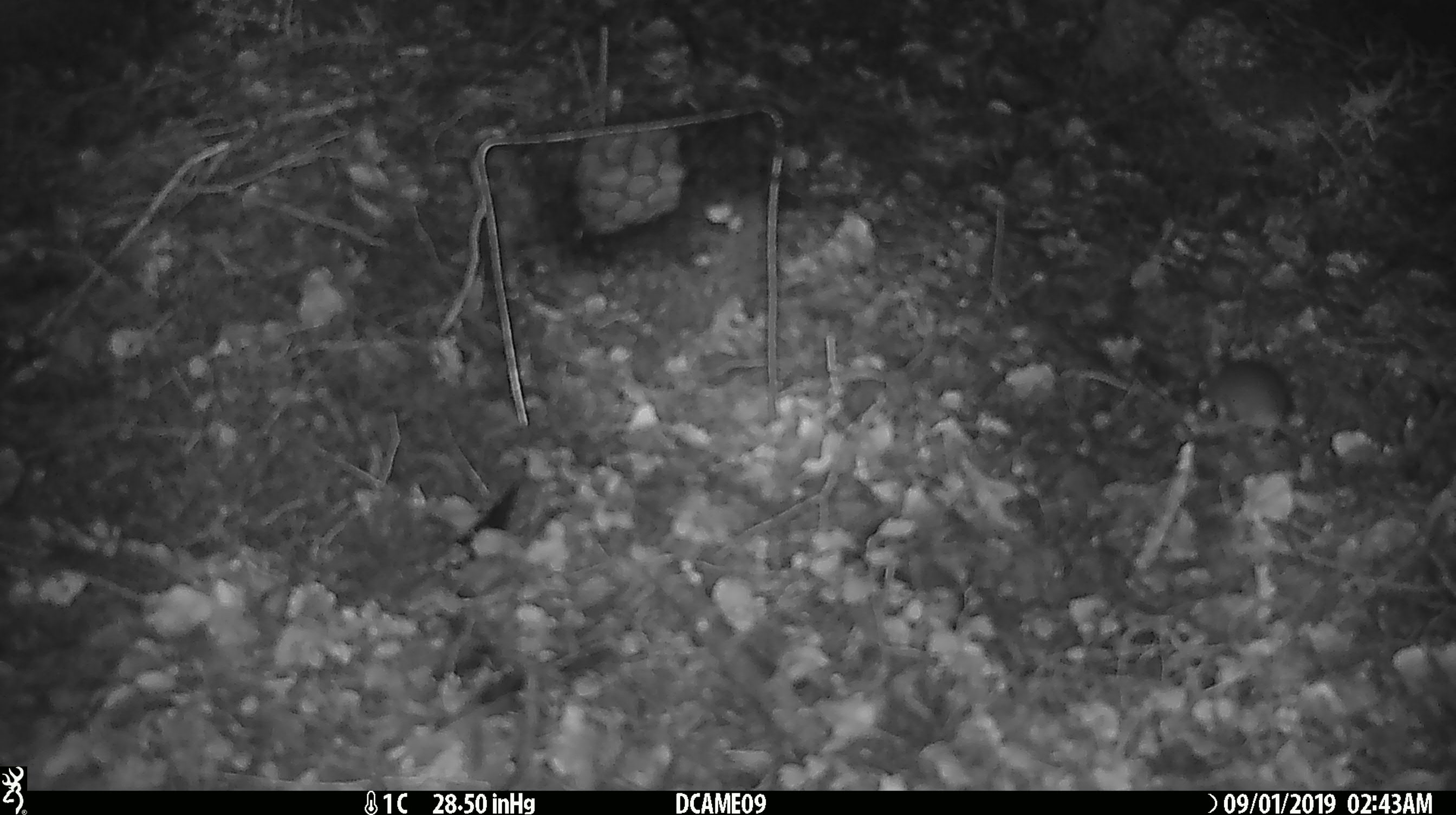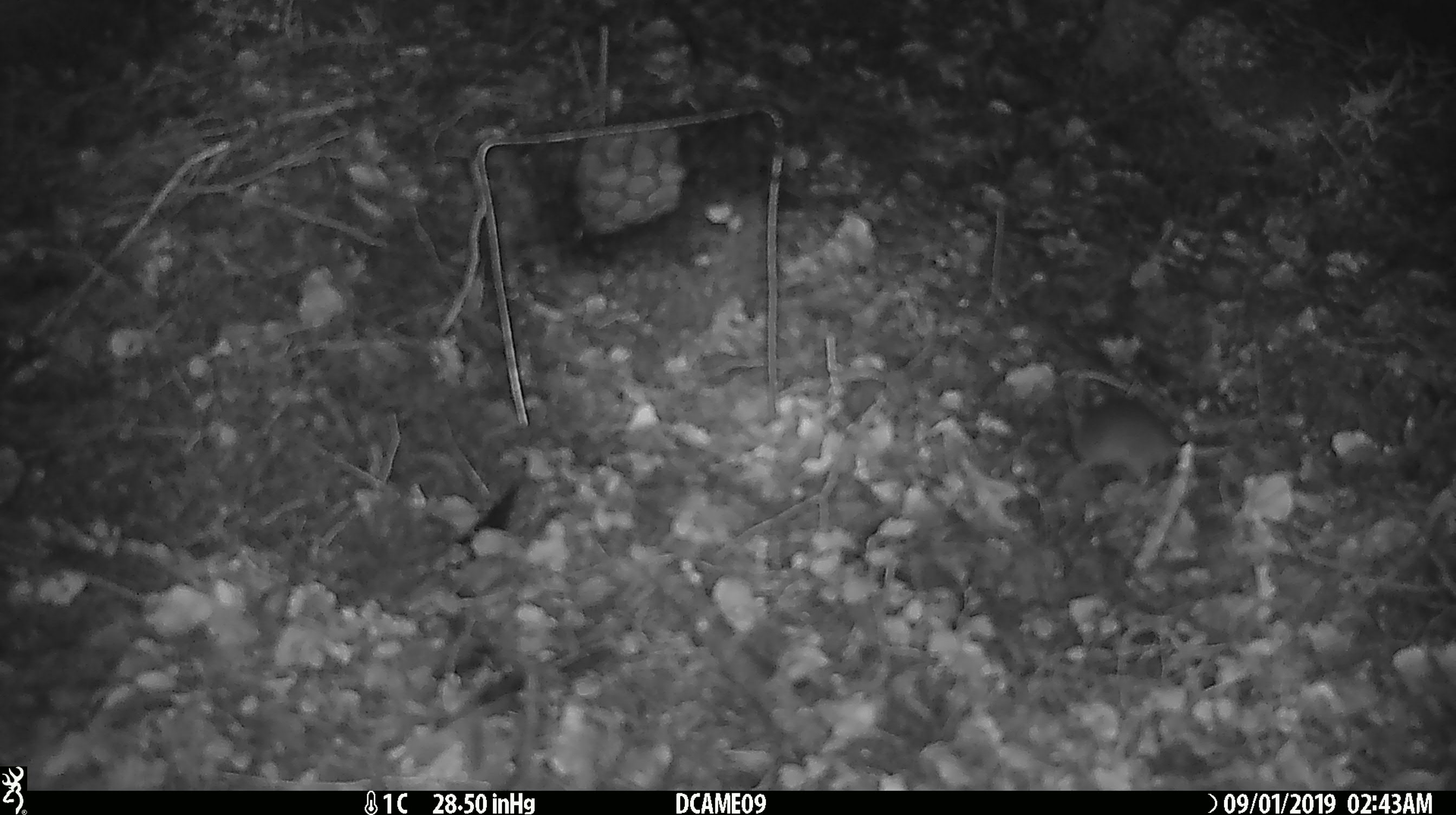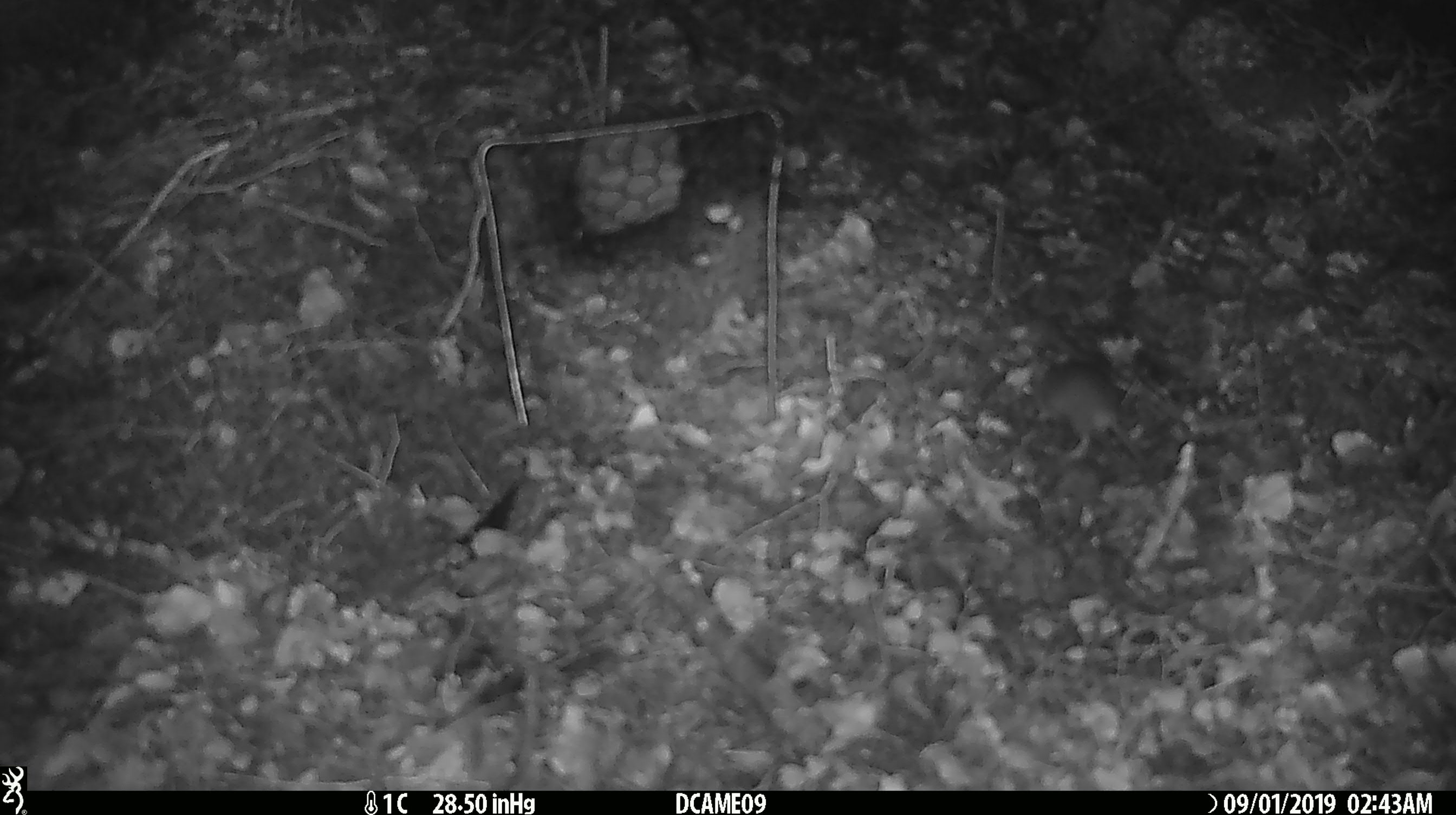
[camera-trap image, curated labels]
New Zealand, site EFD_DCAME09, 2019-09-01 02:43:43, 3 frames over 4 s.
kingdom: Animalia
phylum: Chordata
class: Mammalia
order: Rodentia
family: Muridae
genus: Mus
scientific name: Mus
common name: mouse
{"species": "mouse (Mus)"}